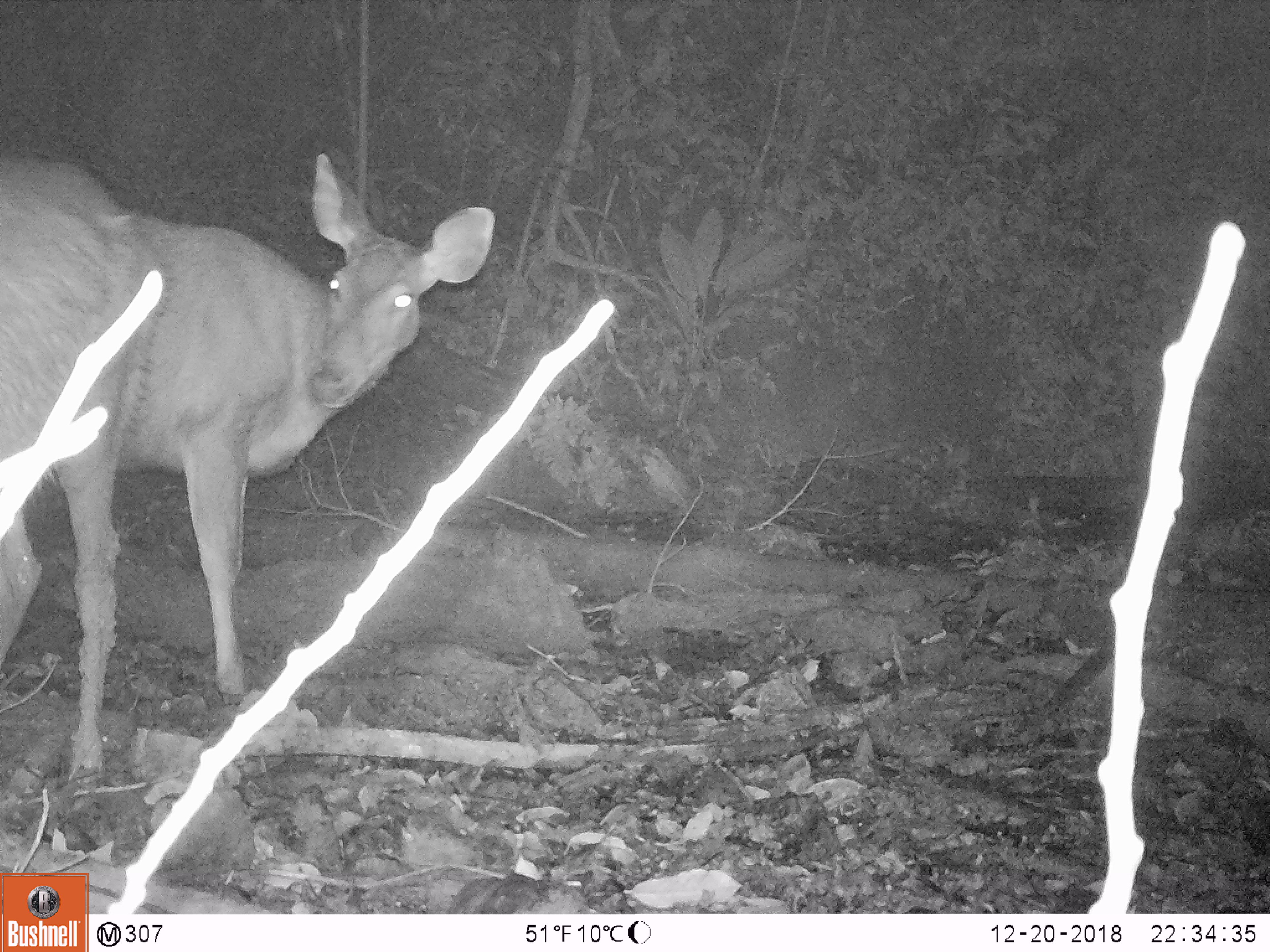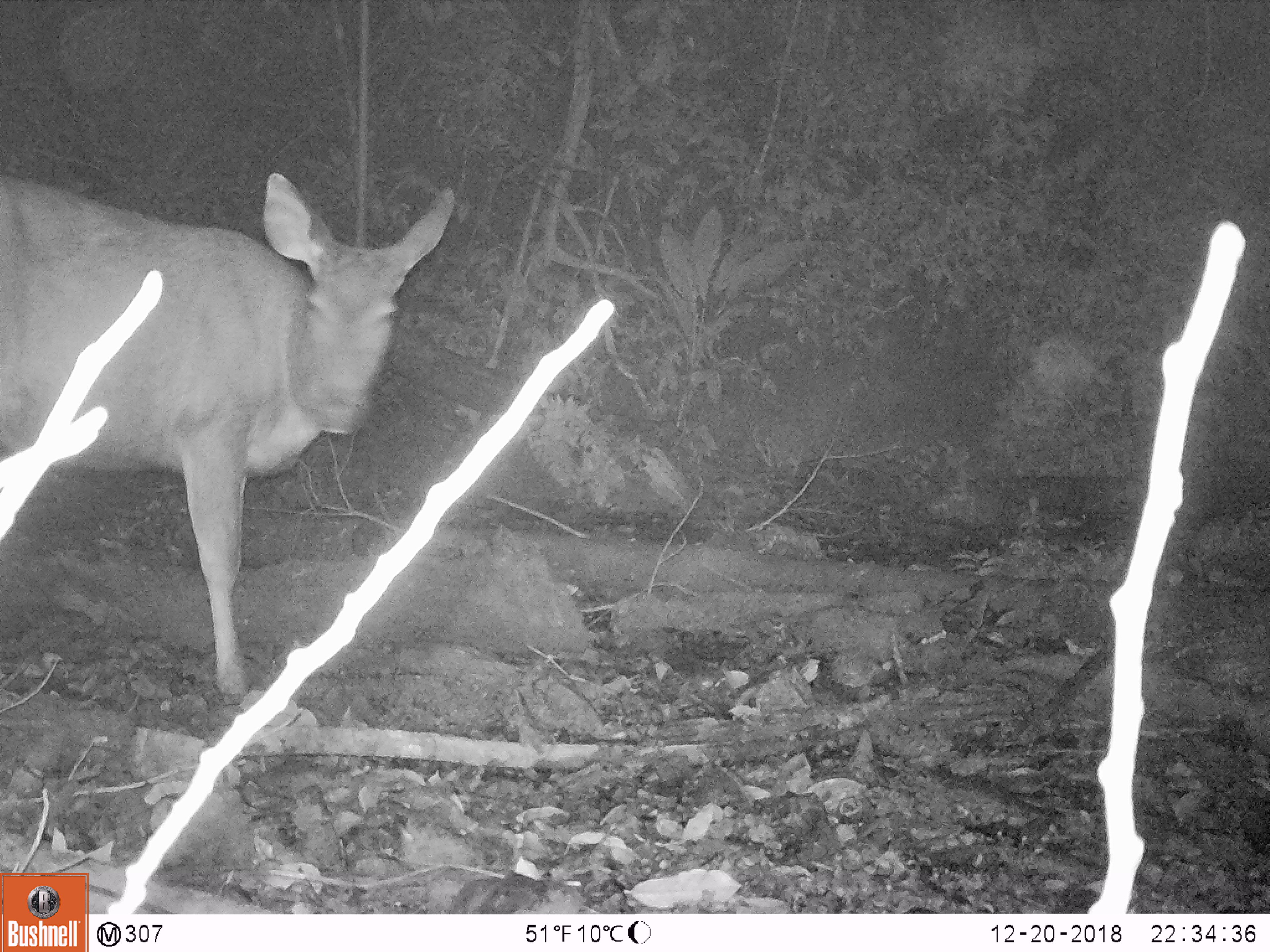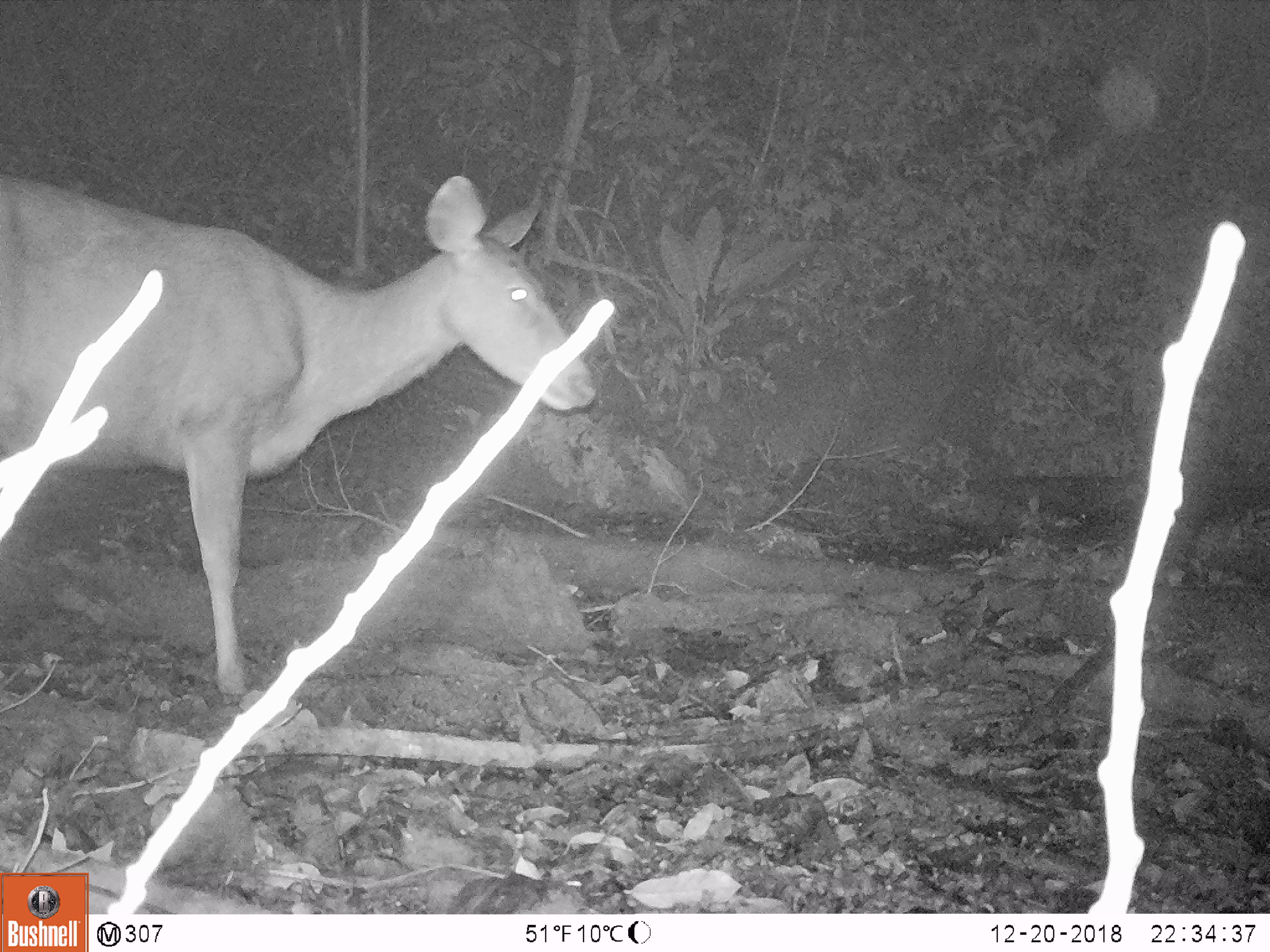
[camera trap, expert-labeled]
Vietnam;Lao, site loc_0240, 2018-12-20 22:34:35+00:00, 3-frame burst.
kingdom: Animalia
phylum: Chordata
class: Mammalia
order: Artiodactyla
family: Cervidae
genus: Rusa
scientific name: Rusa unicolor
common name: sambar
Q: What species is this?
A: Sambar (Rusa unicolor).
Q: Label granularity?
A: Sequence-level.